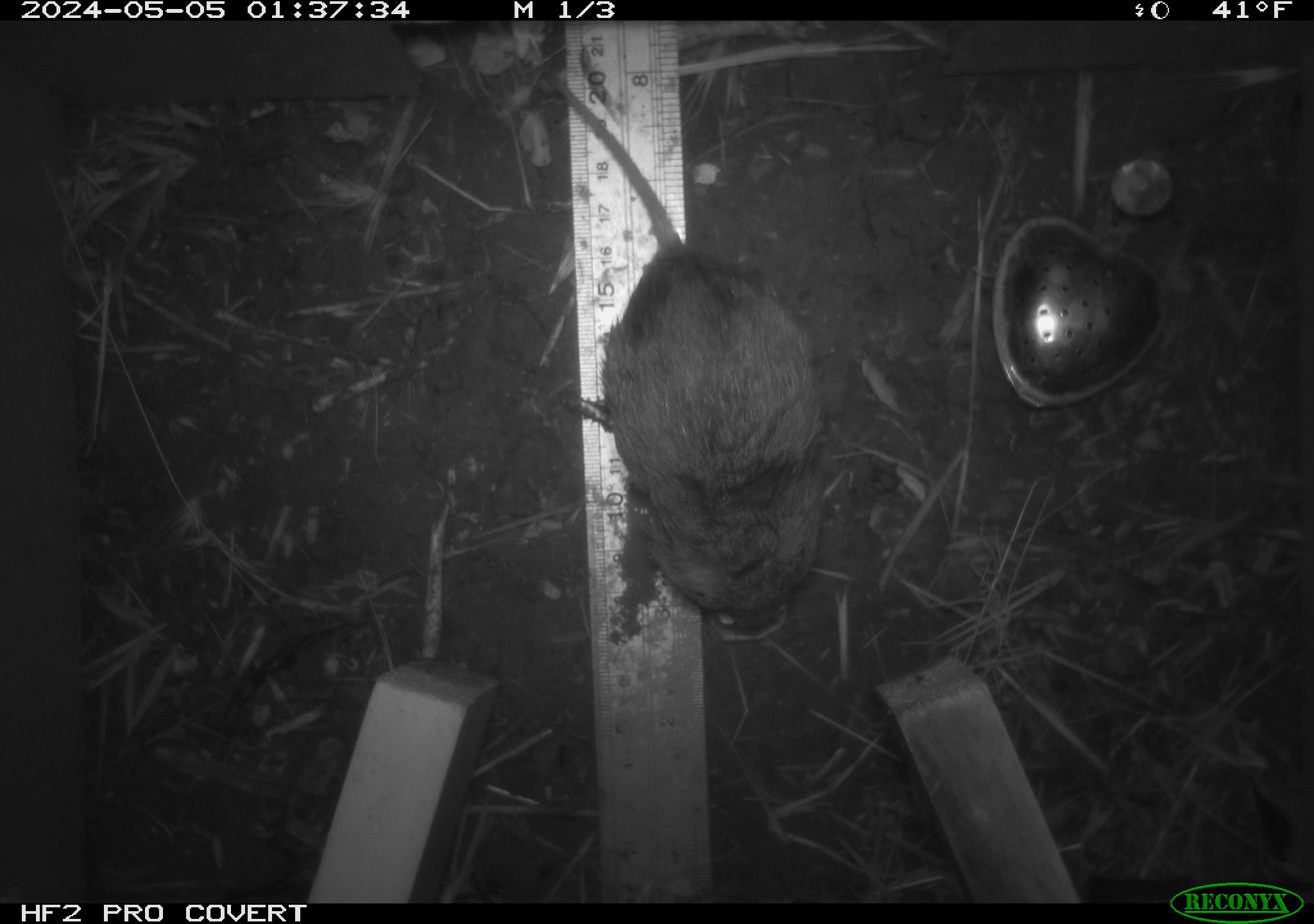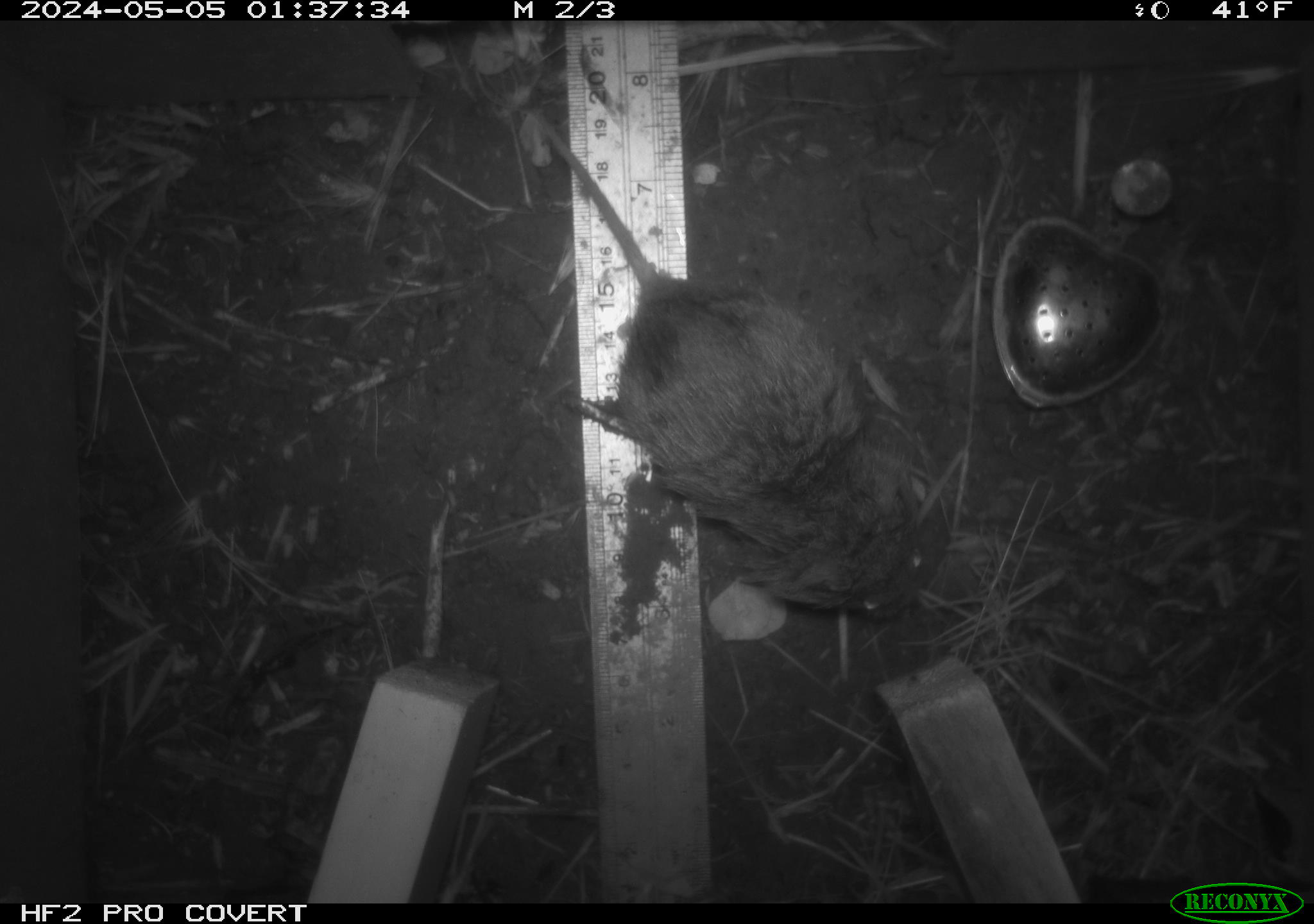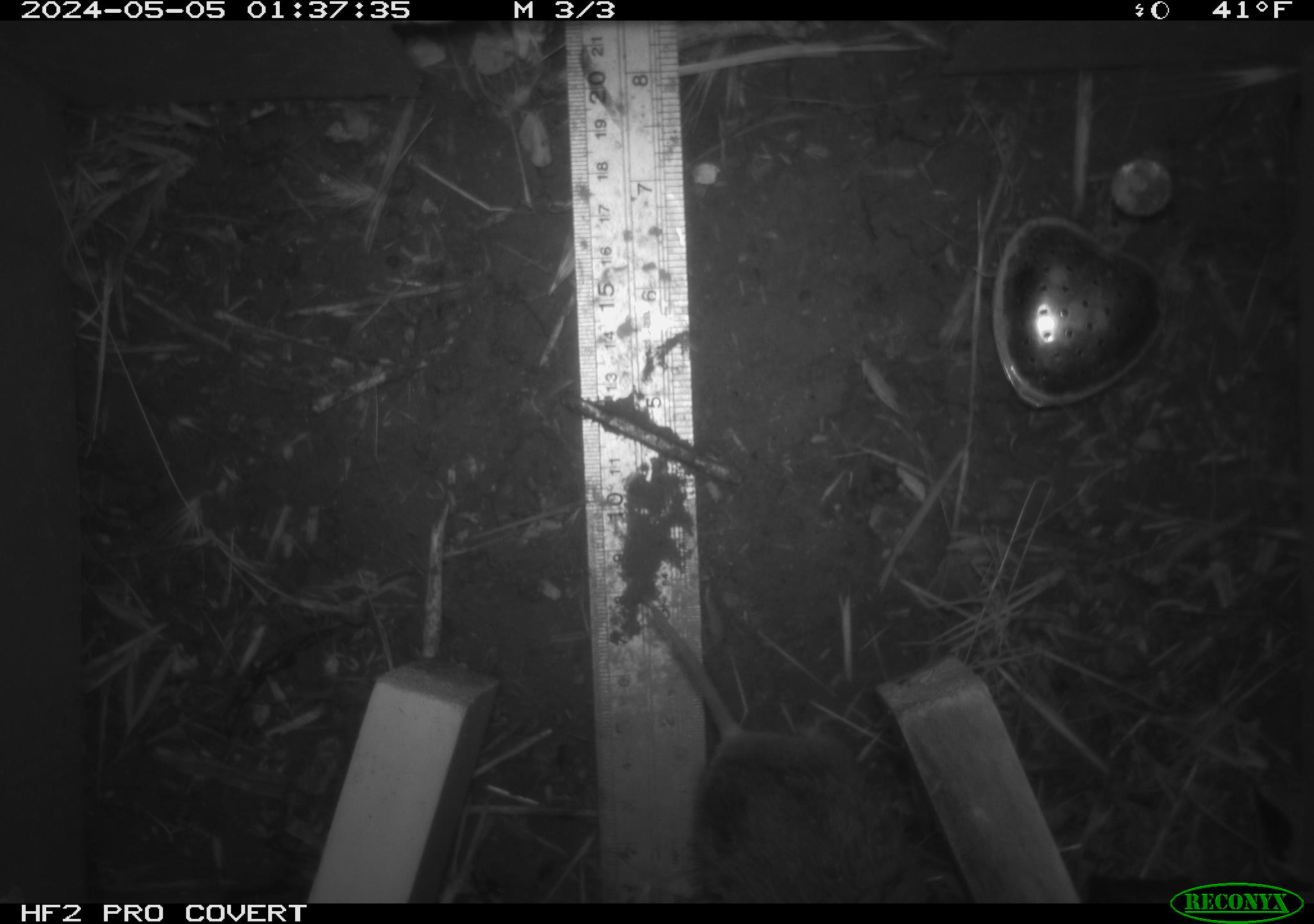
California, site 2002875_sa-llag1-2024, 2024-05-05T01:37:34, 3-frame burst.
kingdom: Animalia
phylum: Chordata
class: Mammalia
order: Rodentia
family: Cricetidae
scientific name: Arvicolinae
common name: voles, lemmings, and muskrats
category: arvicolinae subfamily